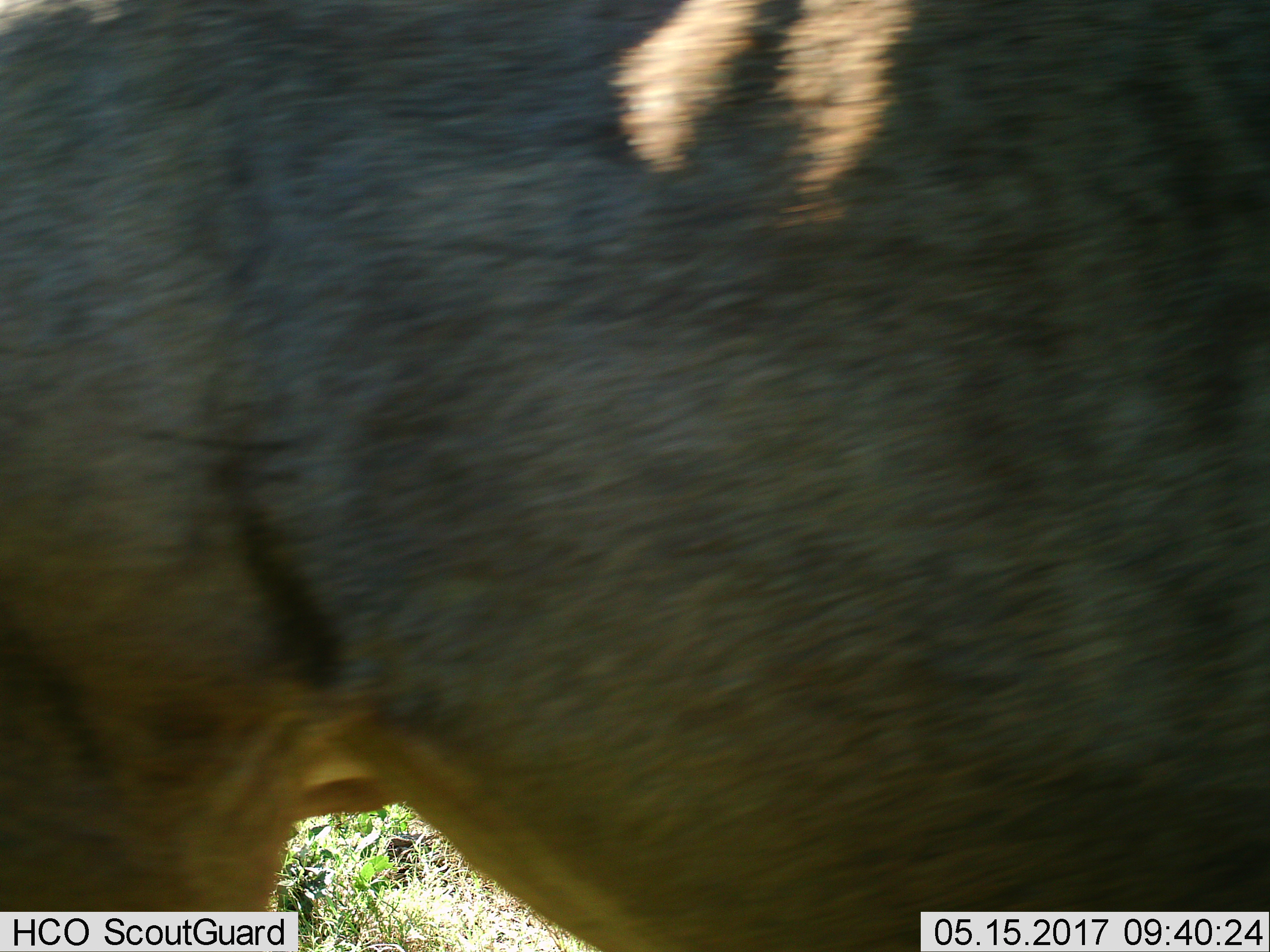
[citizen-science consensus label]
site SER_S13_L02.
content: unidentified animal